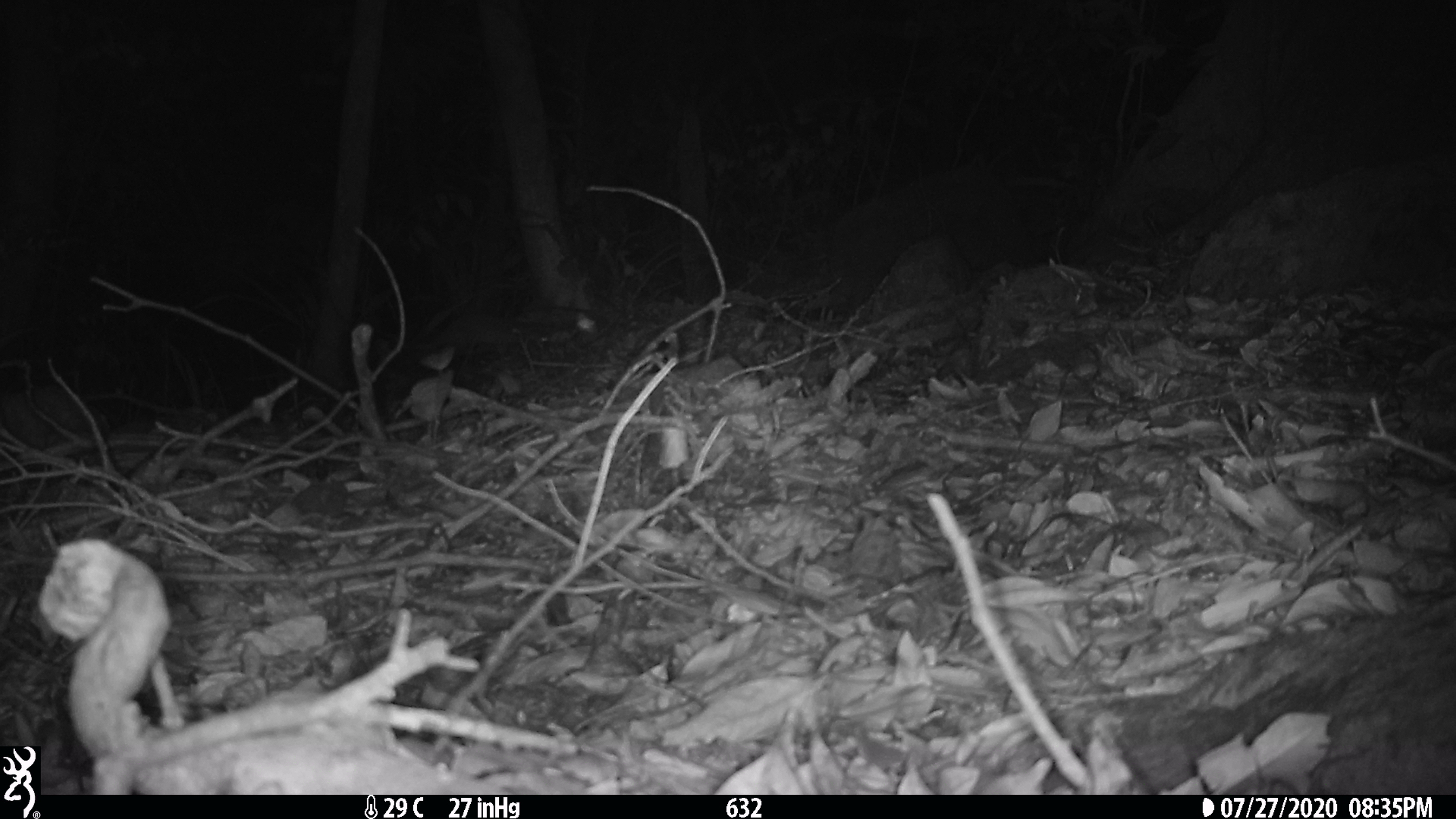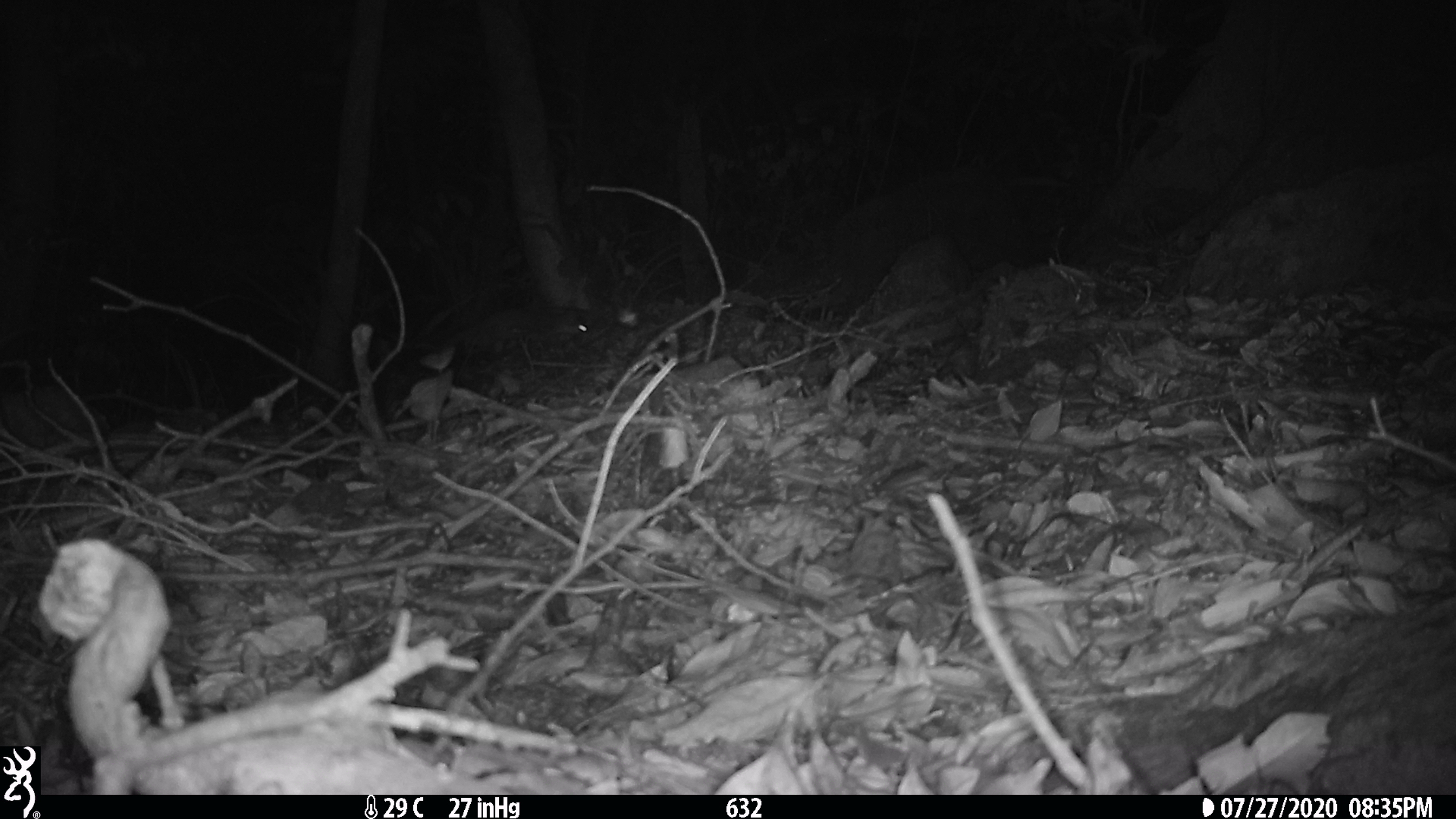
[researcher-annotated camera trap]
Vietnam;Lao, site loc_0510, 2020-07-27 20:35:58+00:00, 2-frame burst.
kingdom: Animalia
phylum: Chordata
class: Mammalia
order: Carnivora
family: Mustelidae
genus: Melogale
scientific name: Melogale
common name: ferret badger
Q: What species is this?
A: Ferret badger (Melogale).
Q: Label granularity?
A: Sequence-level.